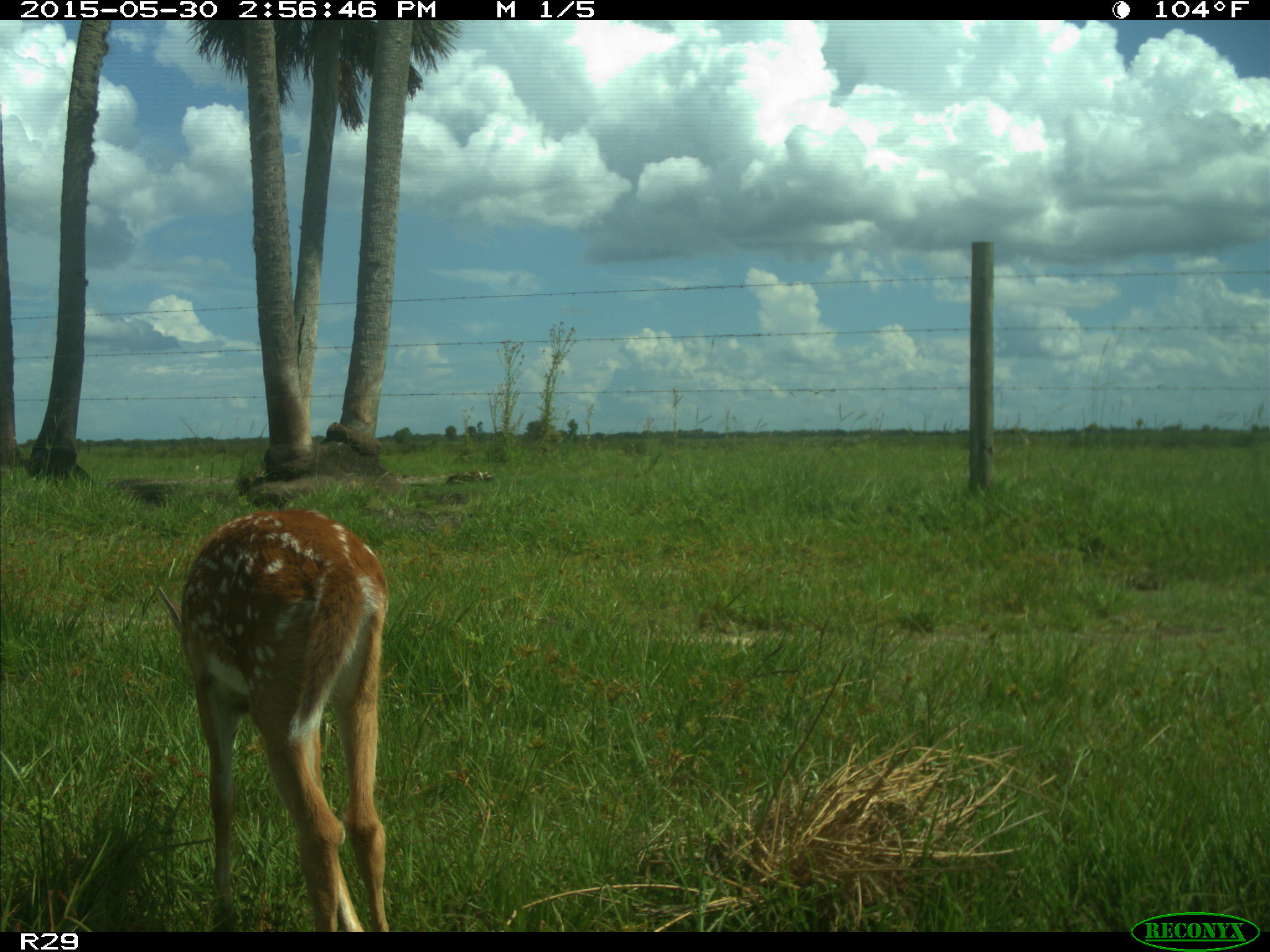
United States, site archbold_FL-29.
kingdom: Animalia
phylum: Chordata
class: Mammalia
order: Artiodactyla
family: Cervidae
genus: Odocoileus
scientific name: Odocoileus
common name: deer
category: unidentified deer